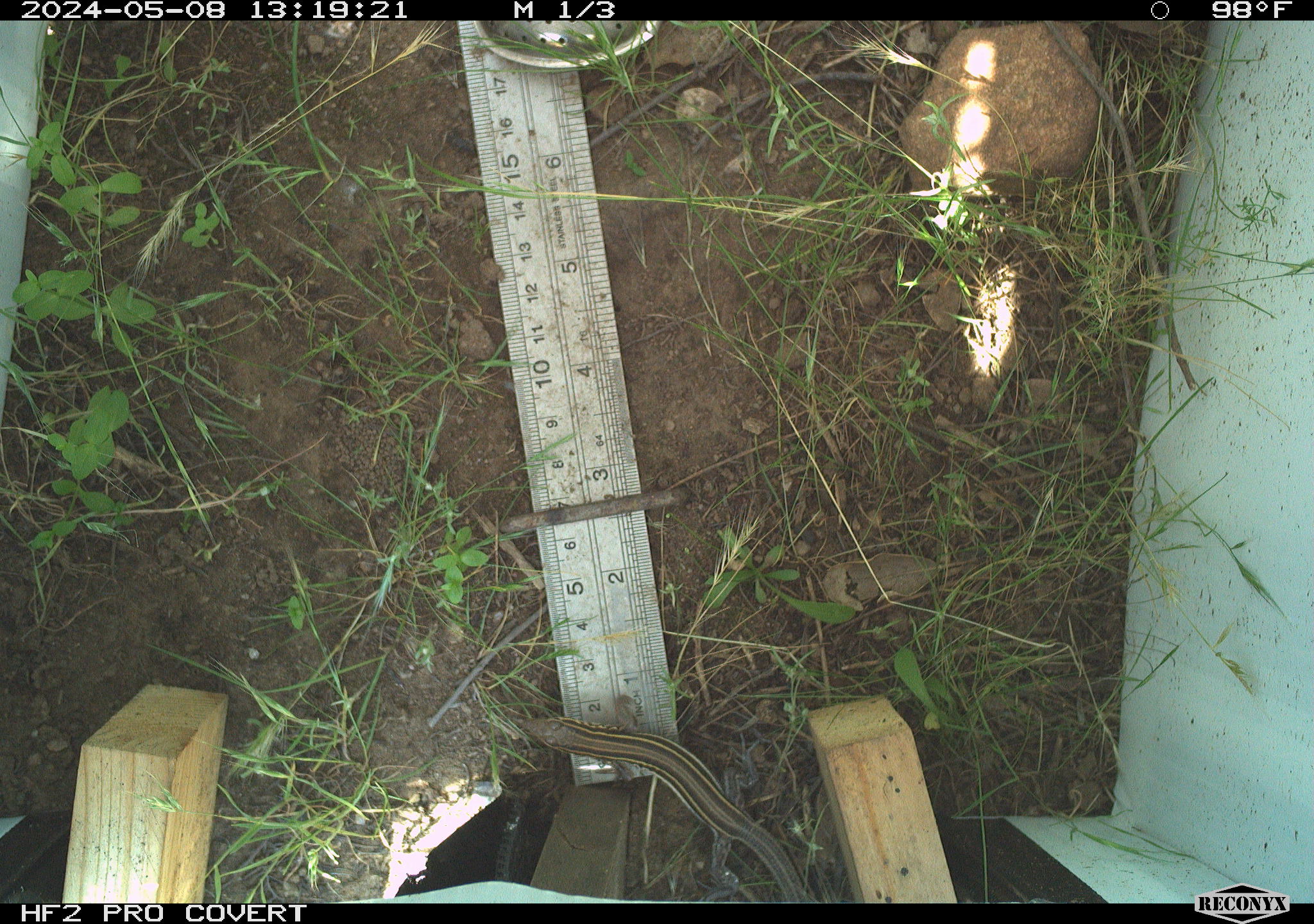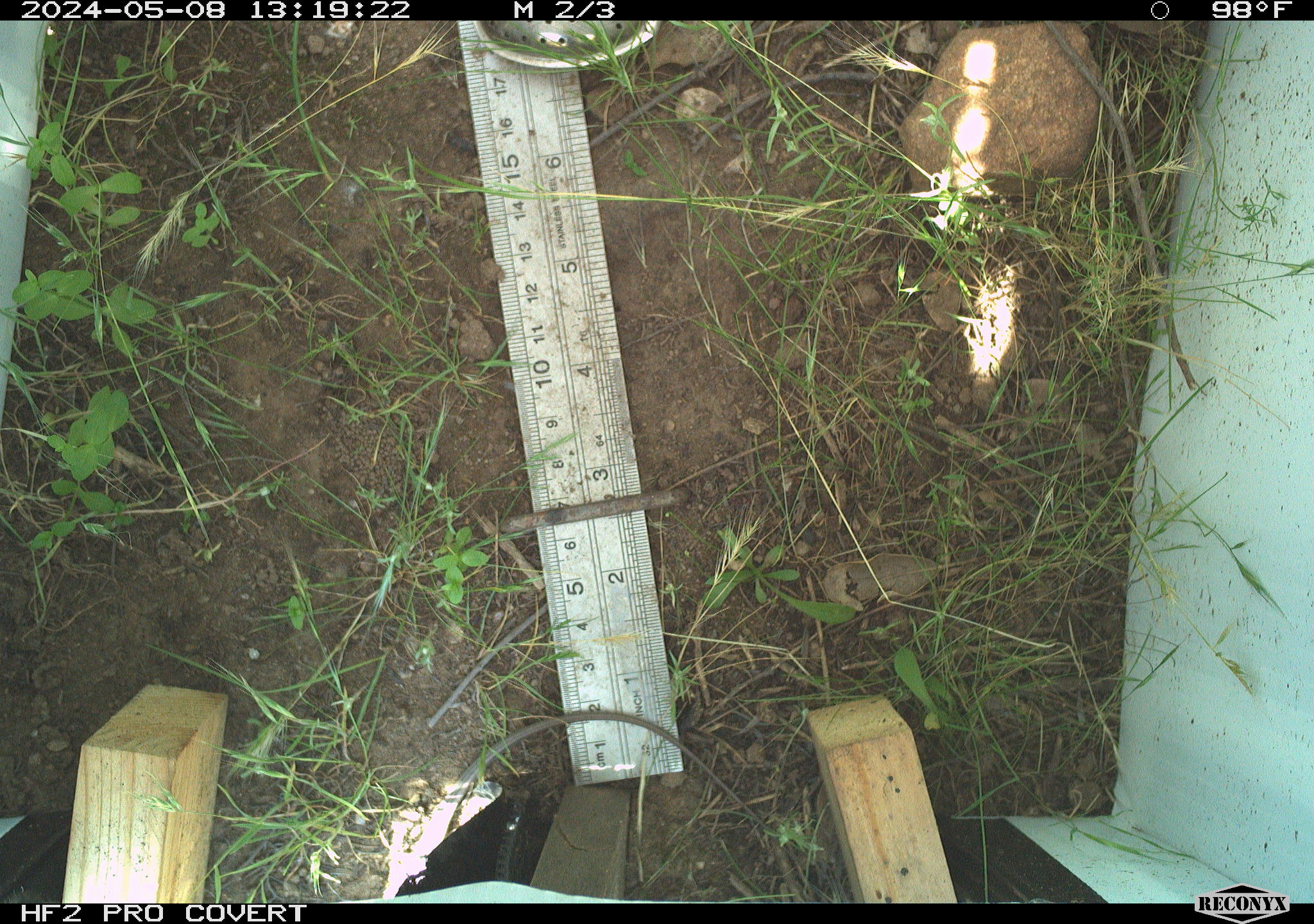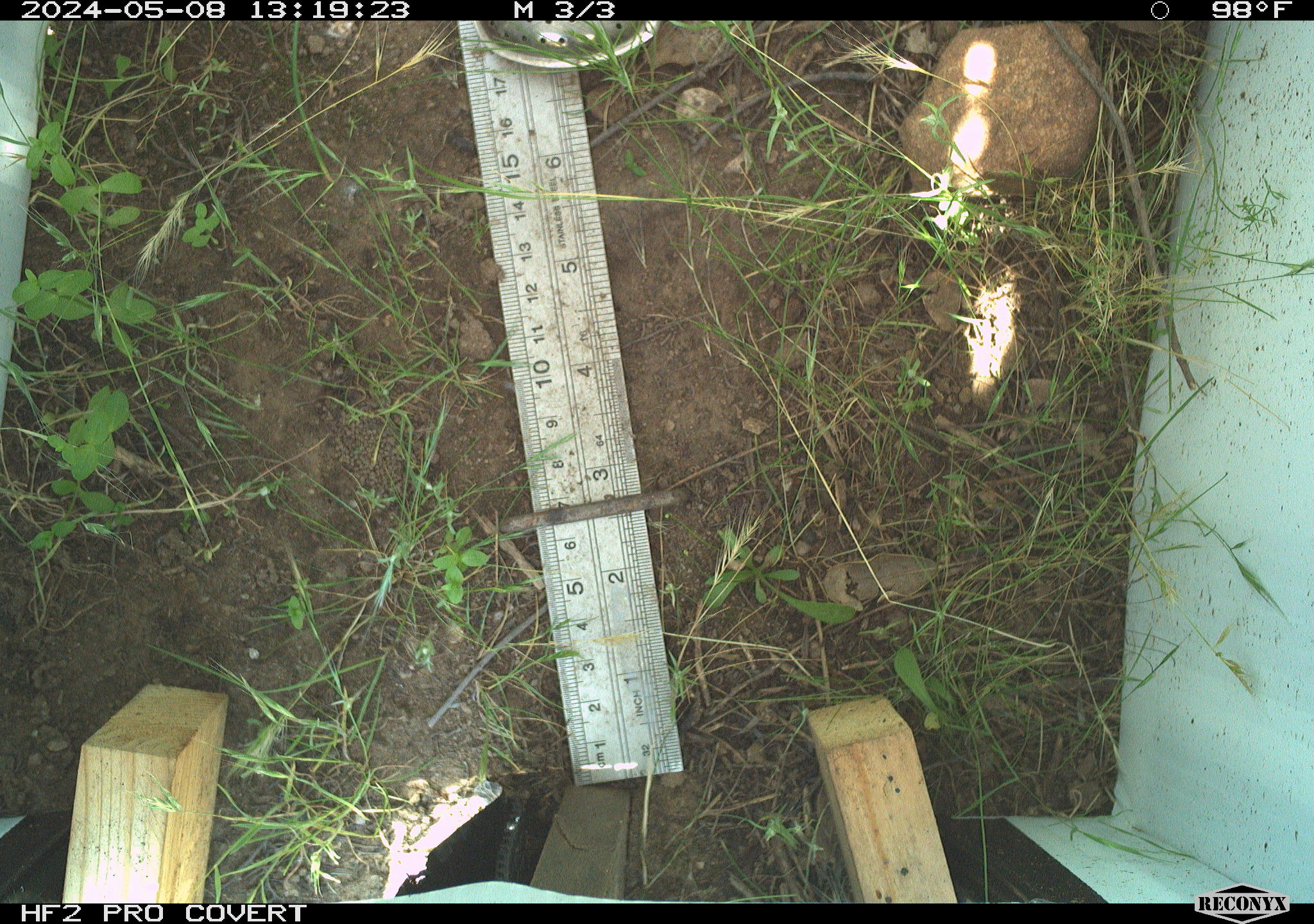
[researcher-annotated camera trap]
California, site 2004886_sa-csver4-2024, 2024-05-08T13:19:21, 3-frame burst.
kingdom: Animalia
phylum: Chordata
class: Reptilia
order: Squamata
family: Teiidae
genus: Aspidoscelis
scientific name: Aspidoscelis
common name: whiptail lizards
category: aspidoscelis species